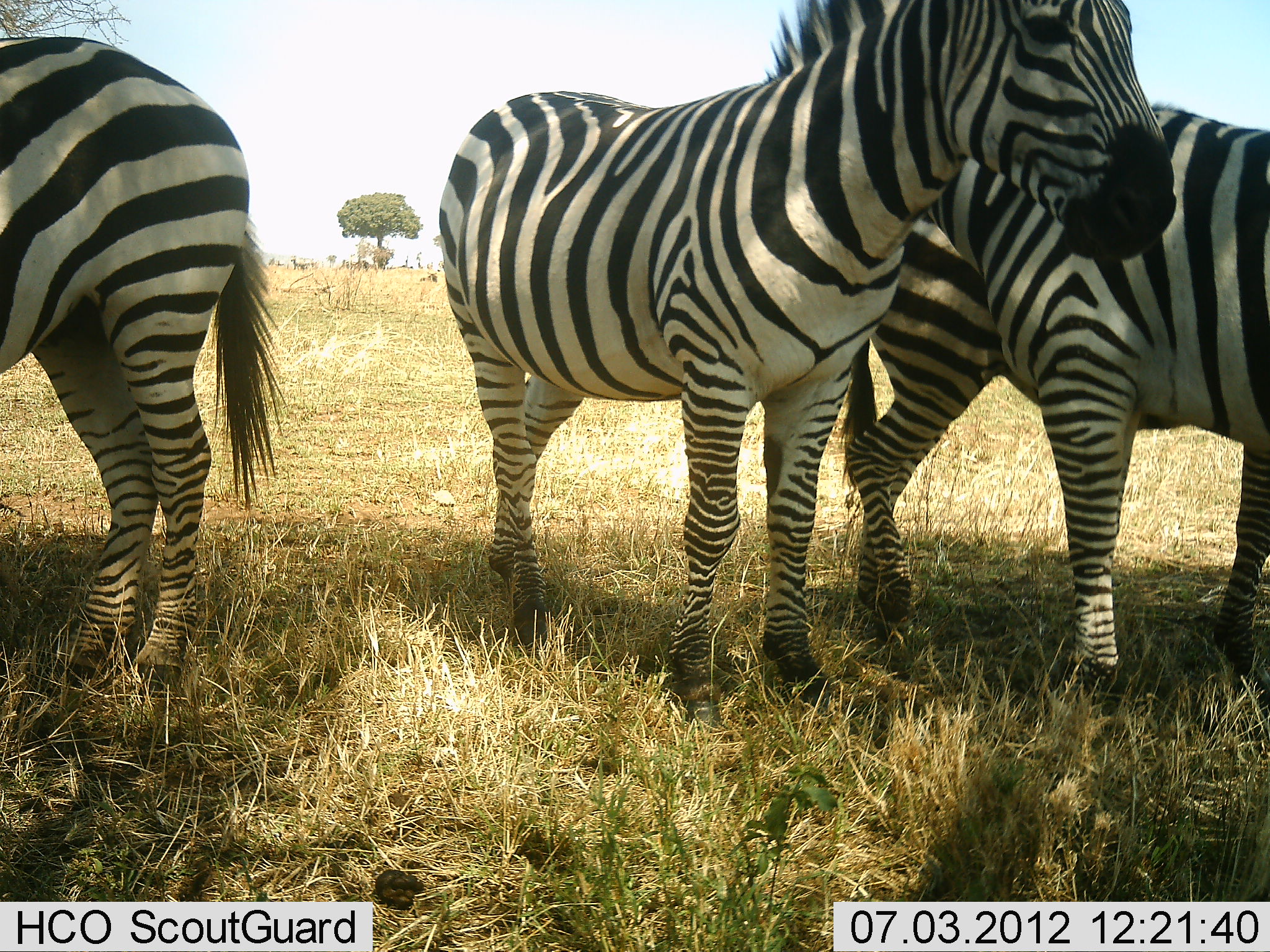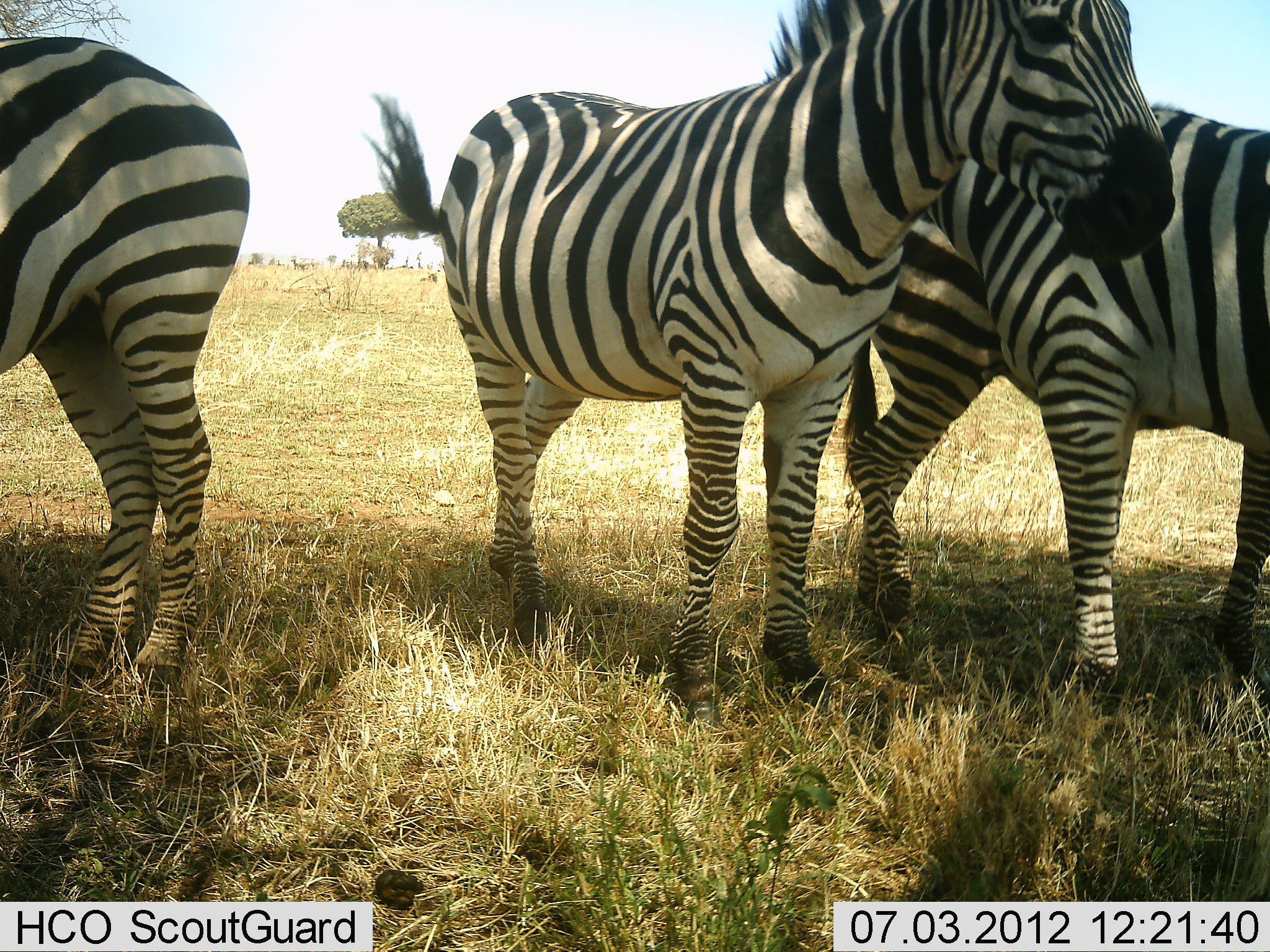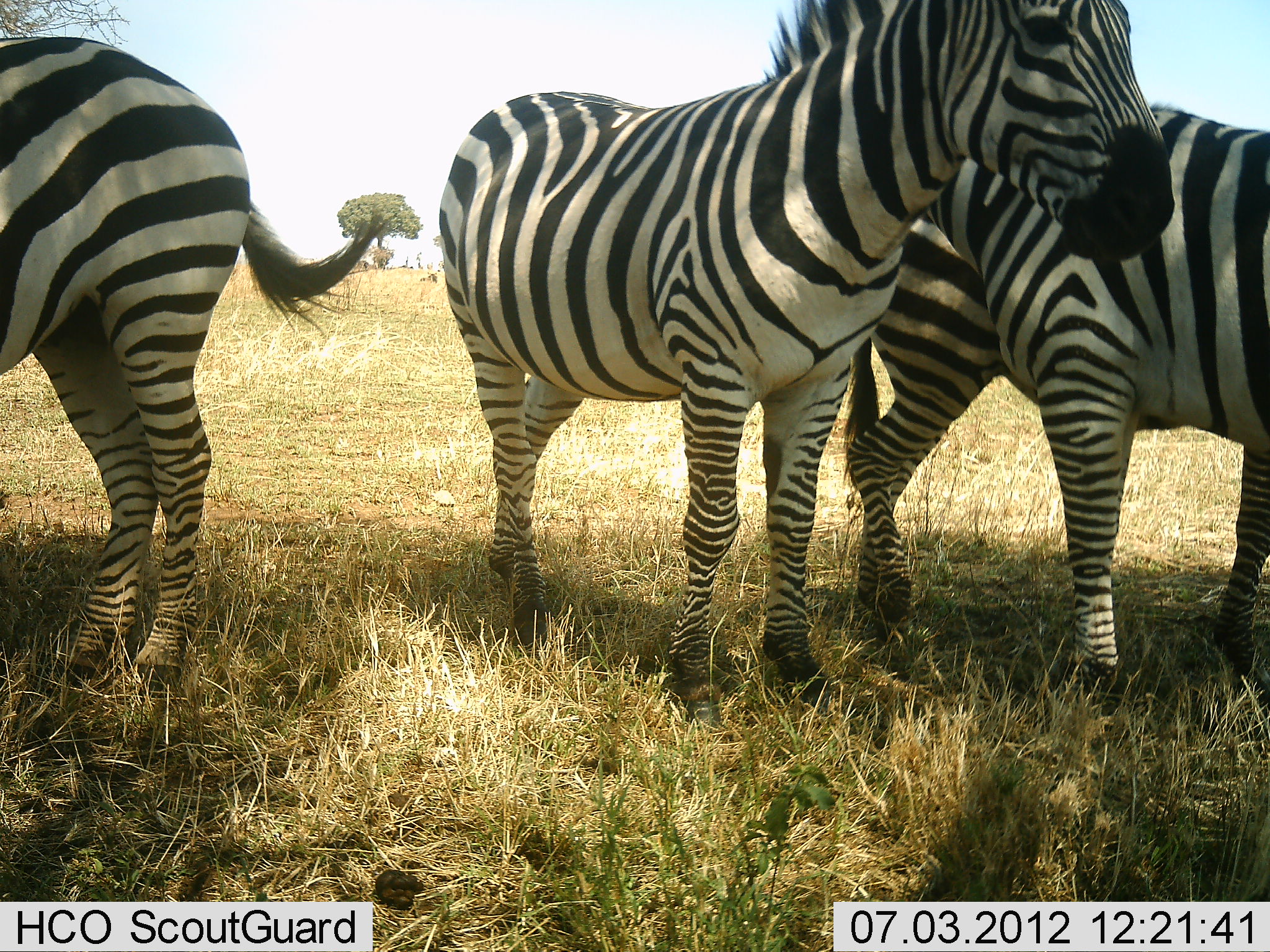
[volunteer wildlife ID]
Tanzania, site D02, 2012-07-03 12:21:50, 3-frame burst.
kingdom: Animalia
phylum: Chordata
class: Mammalia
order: Perissodactyla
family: Equidae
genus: Equus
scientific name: Equus quagga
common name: plains zebra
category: zebra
Zebra (plains zebra) (Equus quagga), count 4. Behavior (volunteer vote fractions): standing 100%, resting 0%, moving 0%, interacting 0%. Young present (vote fraction): 0%. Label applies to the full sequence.